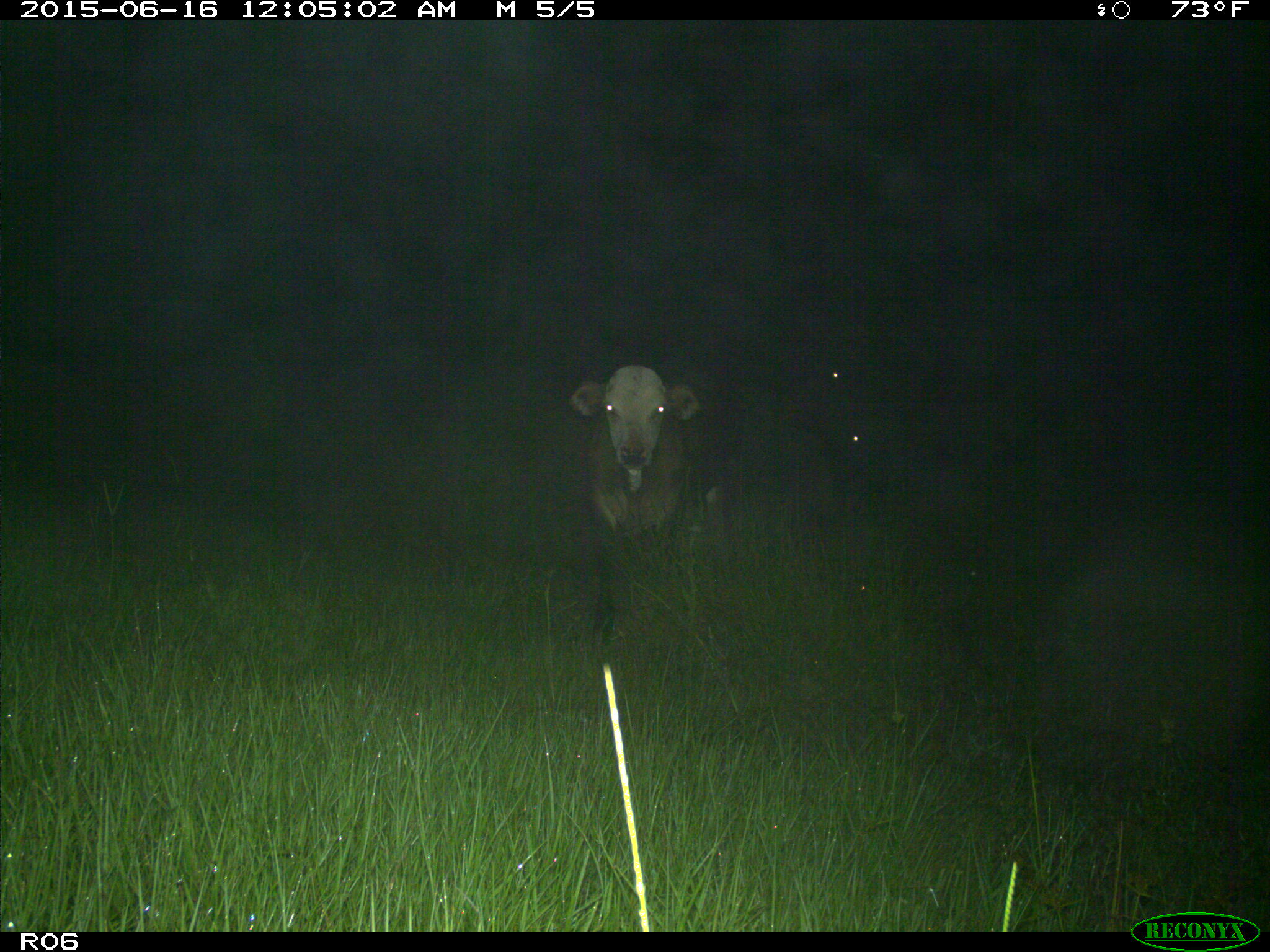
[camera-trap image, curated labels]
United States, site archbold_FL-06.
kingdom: Animalia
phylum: Chordata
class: Mammalia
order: Artiodactyla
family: Bovidae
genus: Bos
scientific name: Bos taurus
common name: domestic cow